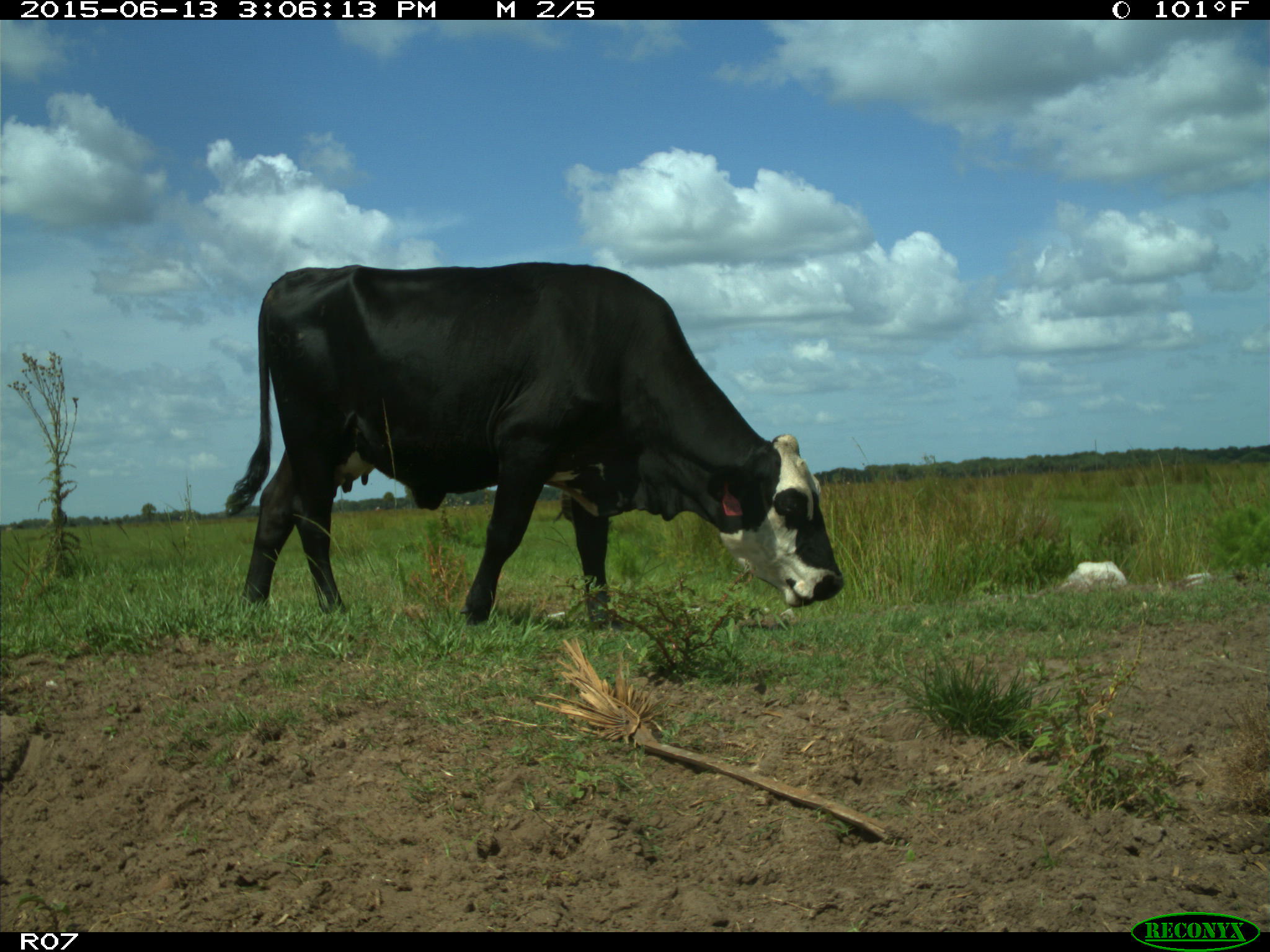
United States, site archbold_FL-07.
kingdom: Animalia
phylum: Chordata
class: Mammalia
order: Artiodactyla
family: Bovidae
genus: Bos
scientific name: Bos taurus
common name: domestic cow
Bos taurus (domestic cow).